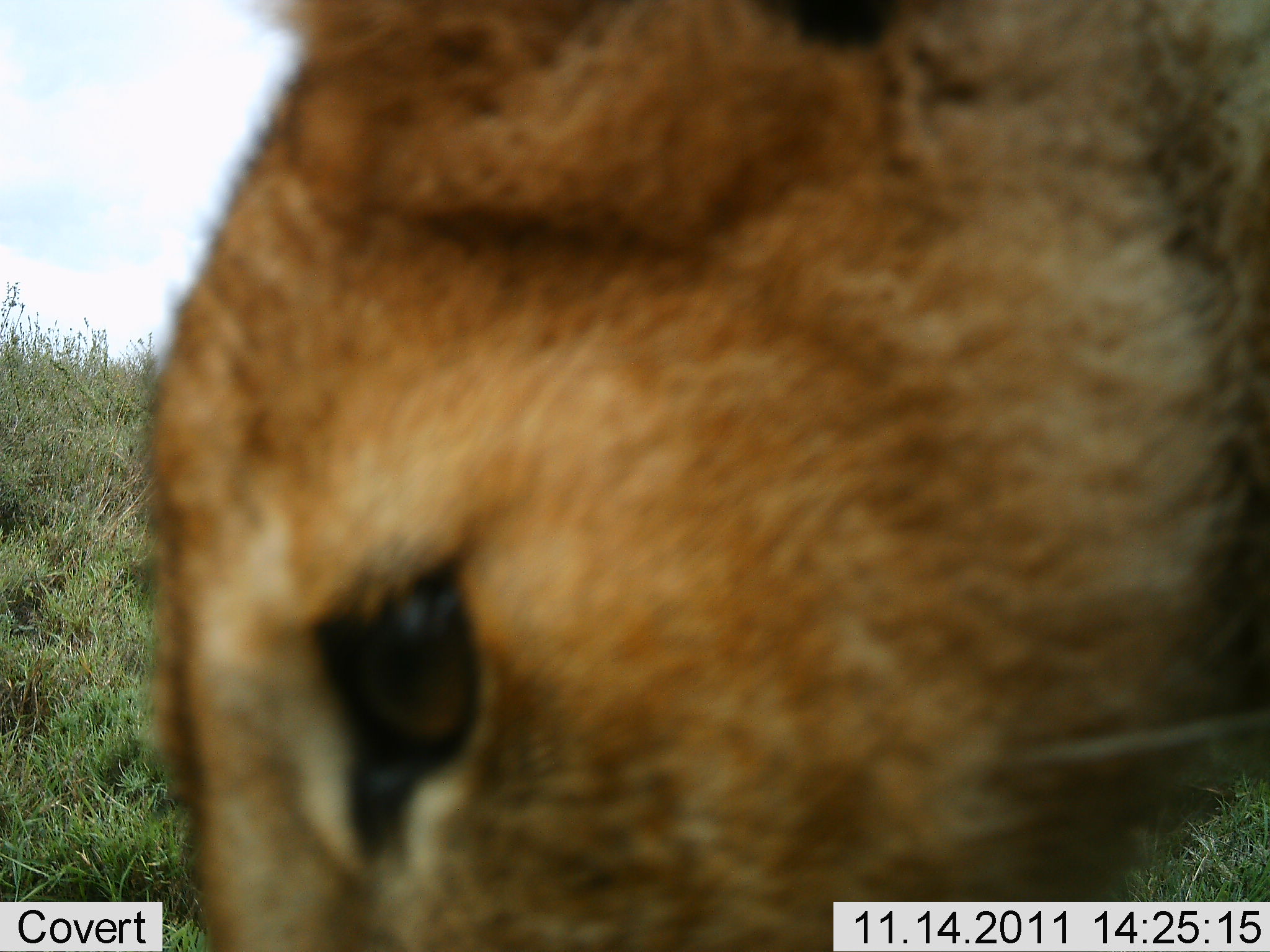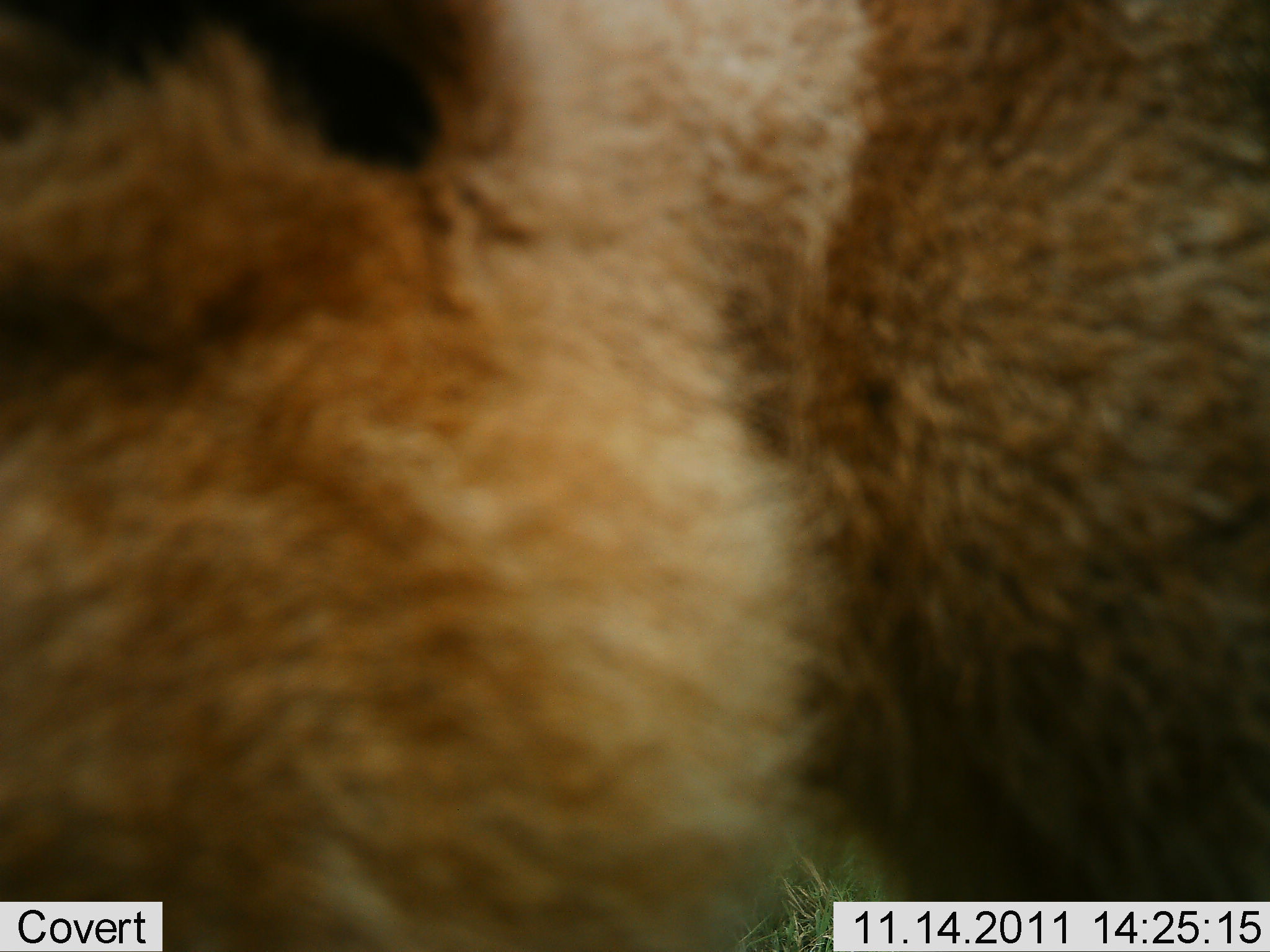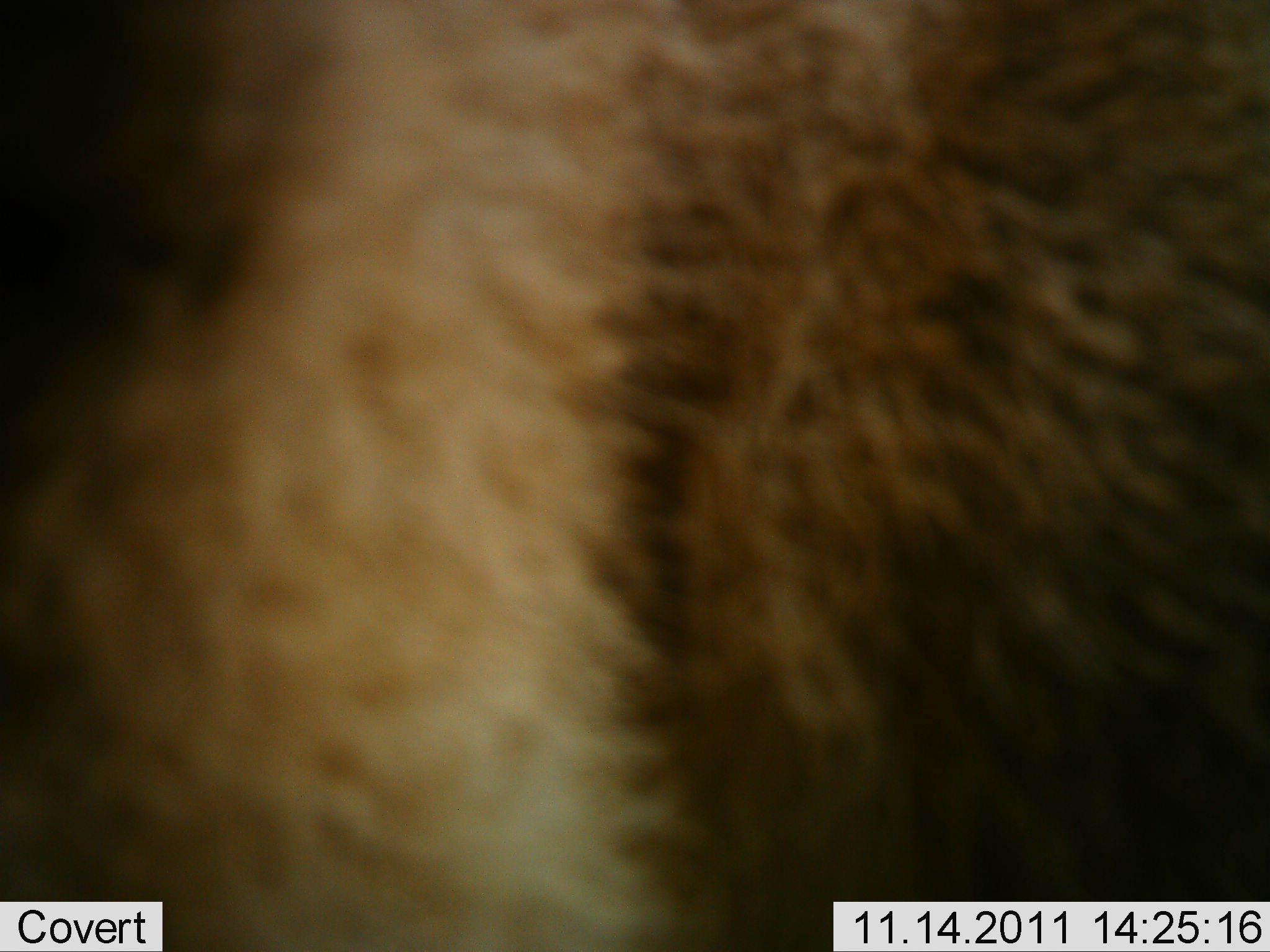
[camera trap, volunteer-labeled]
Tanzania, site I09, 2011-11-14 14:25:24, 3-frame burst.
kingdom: Animalia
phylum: Chordata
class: Mammalia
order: Carnivora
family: Felidae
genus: Panthera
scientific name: Panthera leo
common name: lion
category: lionfemale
Lionfemale (lion) (Panthera leo), count 1. Behavior (volunteer vote fractions): standing 27%, resting 0%, moving 73%, interacting 0%. Young present (vote fraction): 9%. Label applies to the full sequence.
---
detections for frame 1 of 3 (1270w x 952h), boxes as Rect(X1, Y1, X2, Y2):
animal: Rect(134, 2, 1270, 952)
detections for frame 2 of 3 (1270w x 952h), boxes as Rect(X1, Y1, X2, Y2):
animal: Rect(0, 4, 1270, 952)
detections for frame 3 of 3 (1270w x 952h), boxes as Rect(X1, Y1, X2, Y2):
animal: Rect(3, 3, 1270, 952)